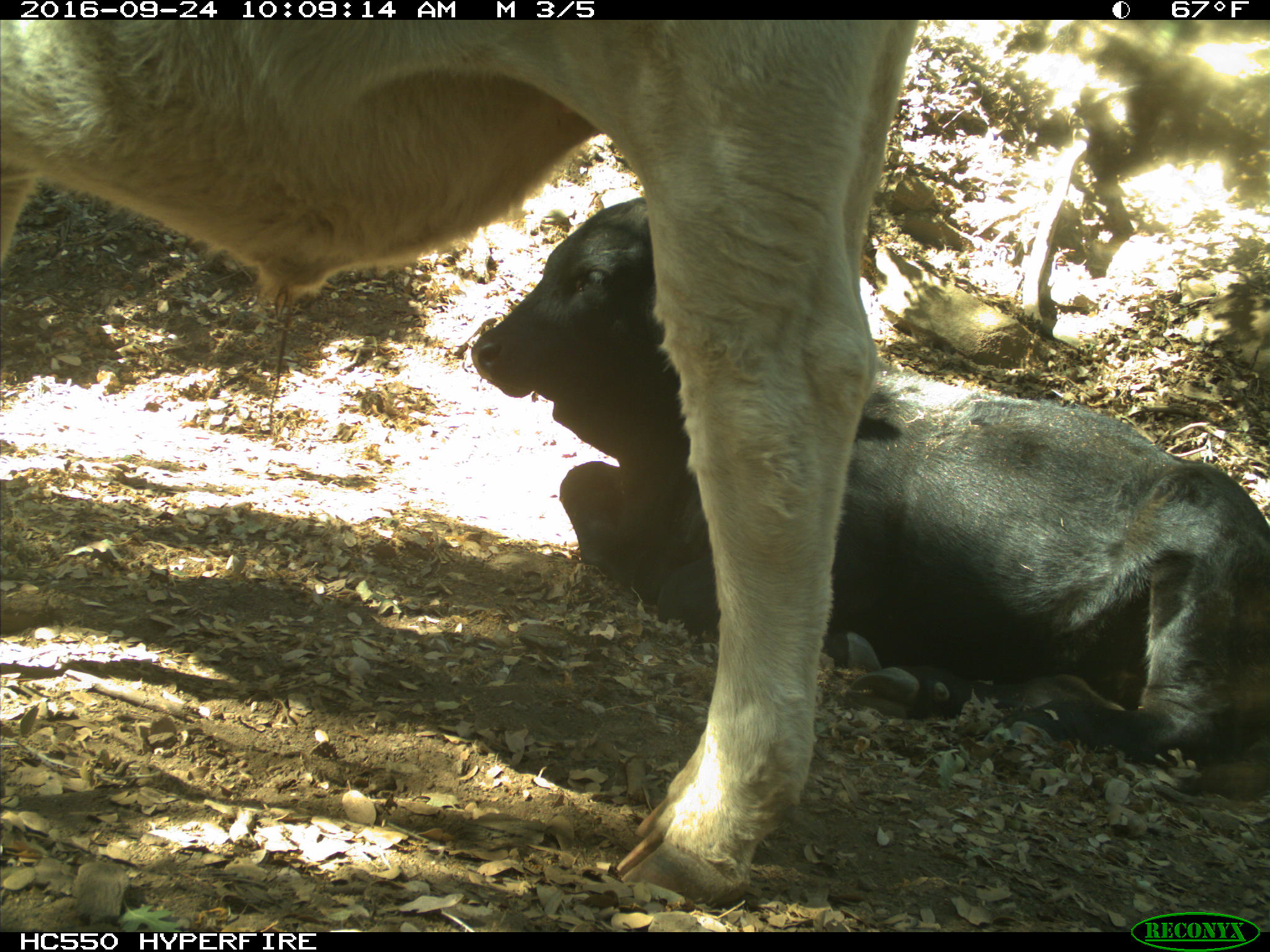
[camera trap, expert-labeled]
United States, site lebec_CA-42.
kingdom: Animalia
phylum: Chordata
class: Mammalia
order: Artiodactyla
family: Bovidae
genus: Bos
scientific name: Bos taurus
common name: domestic cow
Bos taurus (domestic cow).